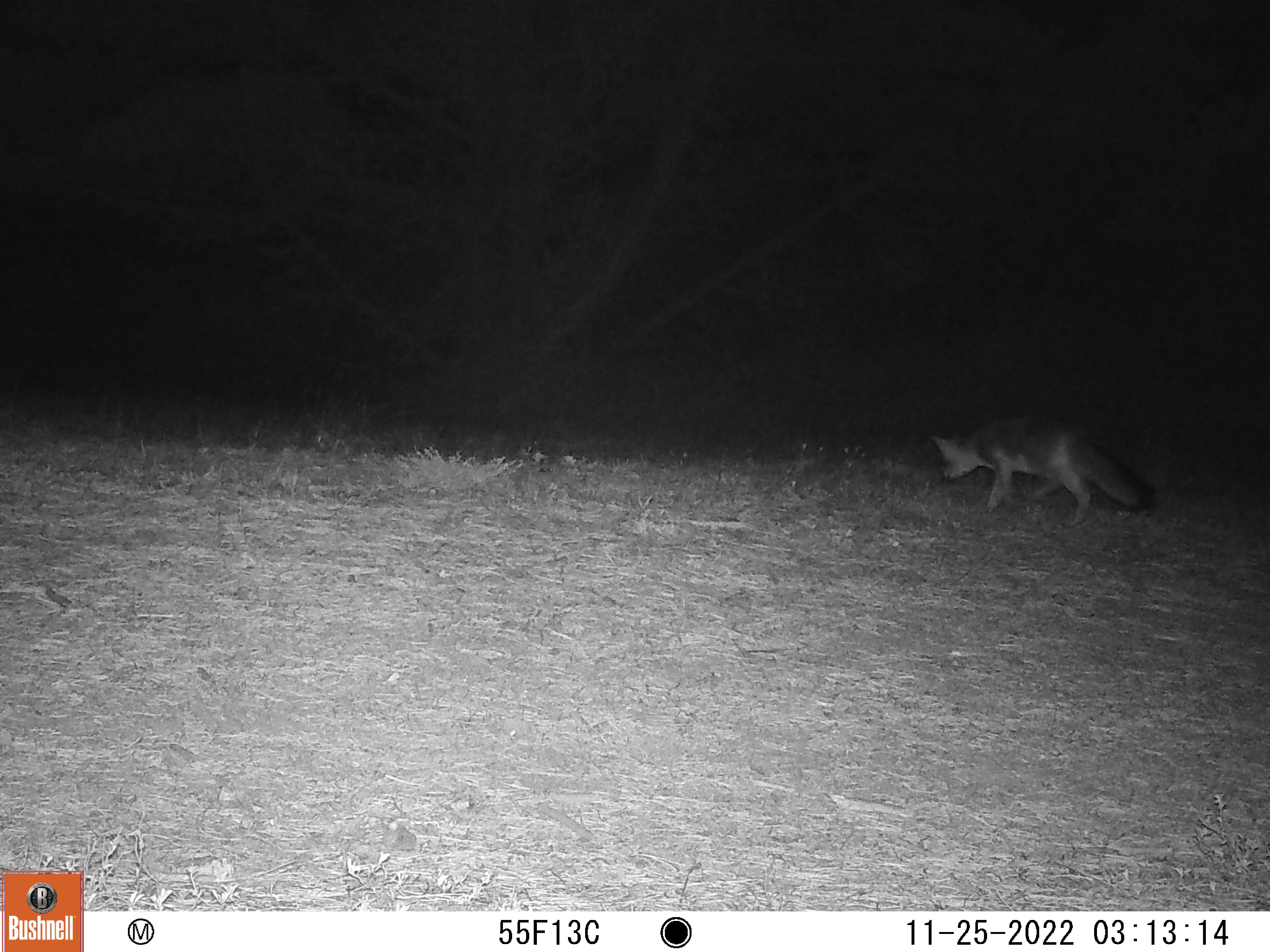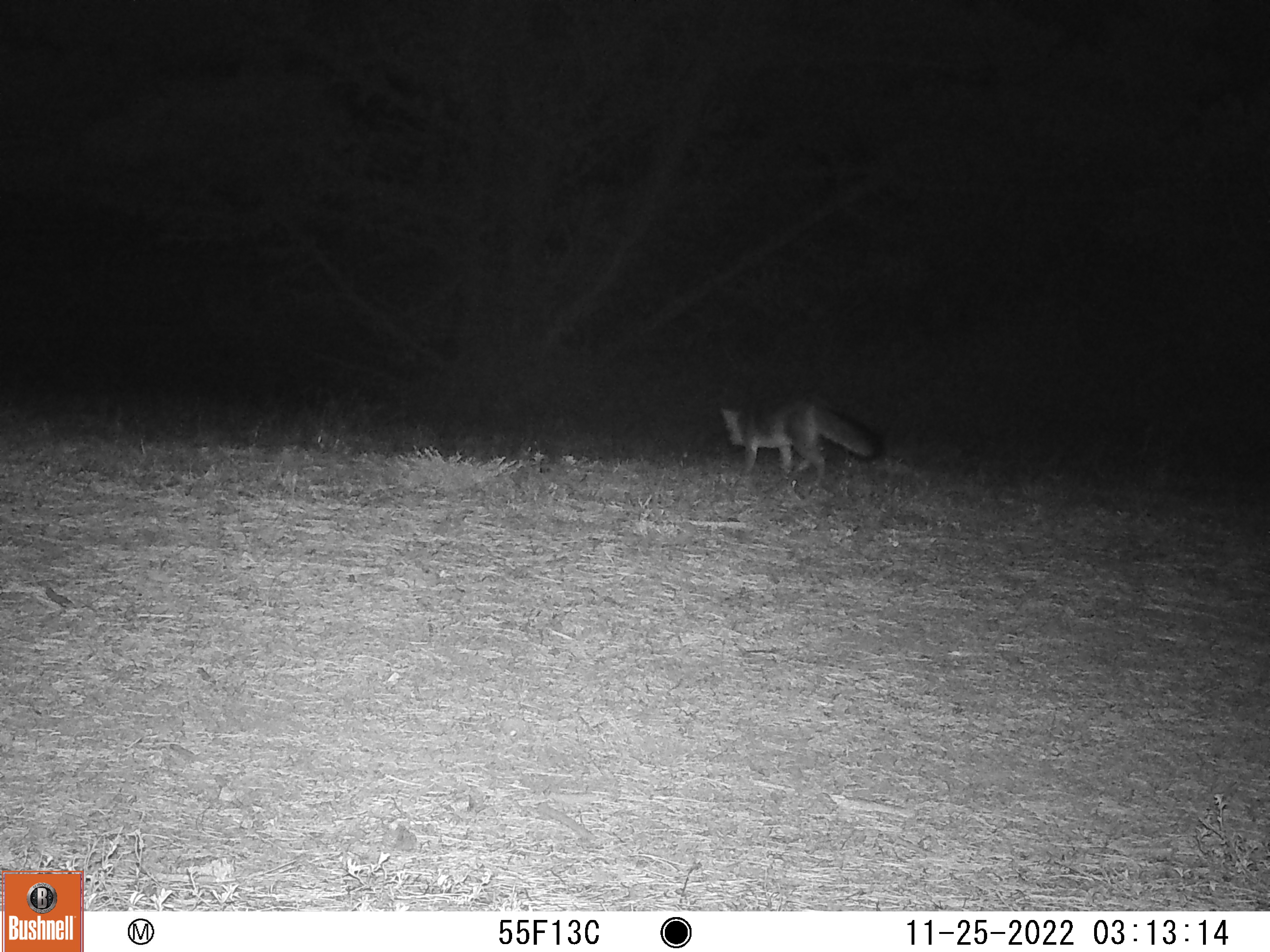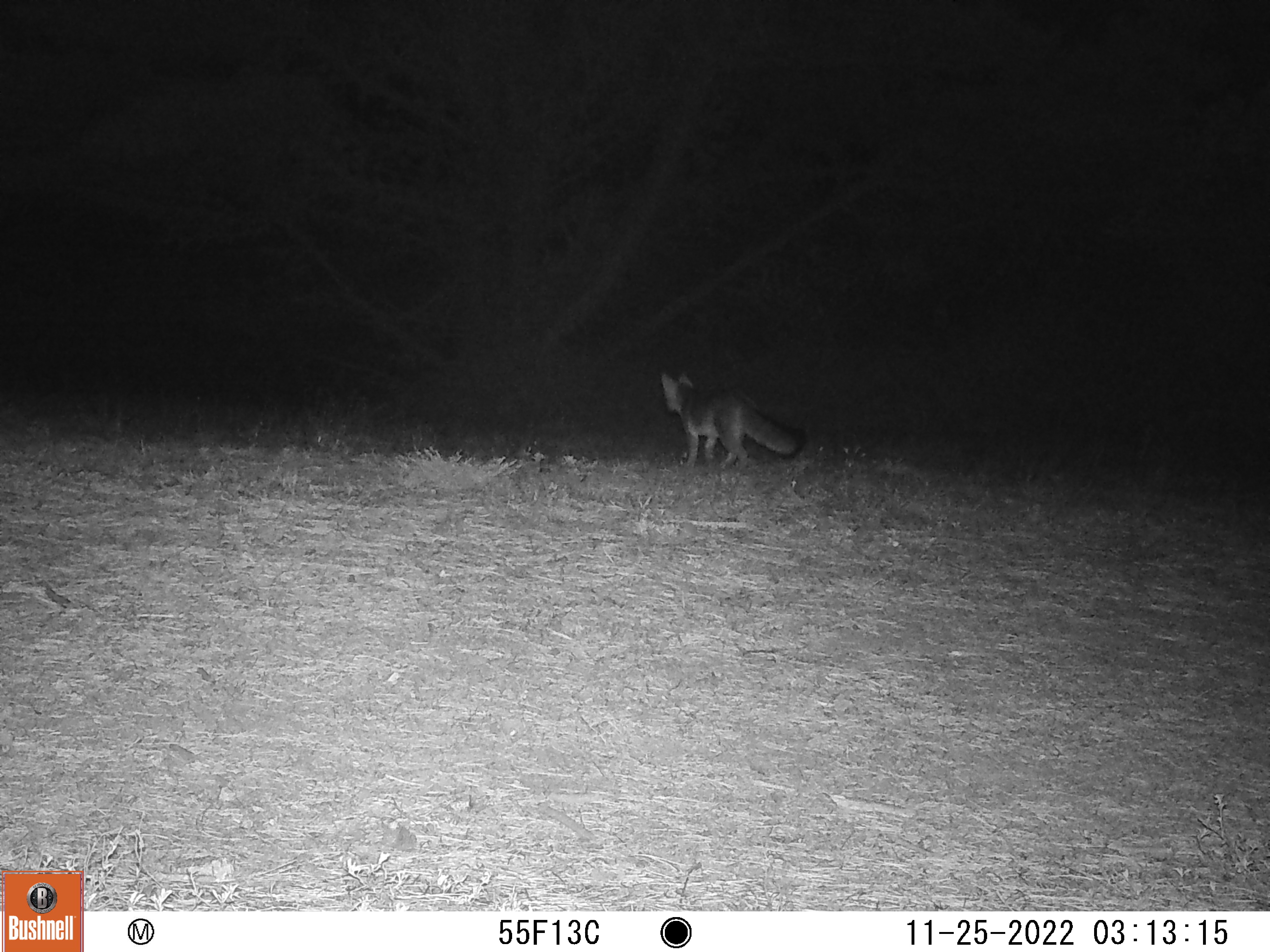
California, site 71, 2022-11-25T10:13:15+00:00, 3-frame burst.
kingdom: Animalia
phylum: Chordata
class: Mammalia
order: Carnivora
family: Canidae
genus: Urocyon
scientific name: Urocyon cinereoargenteus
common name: gray fox